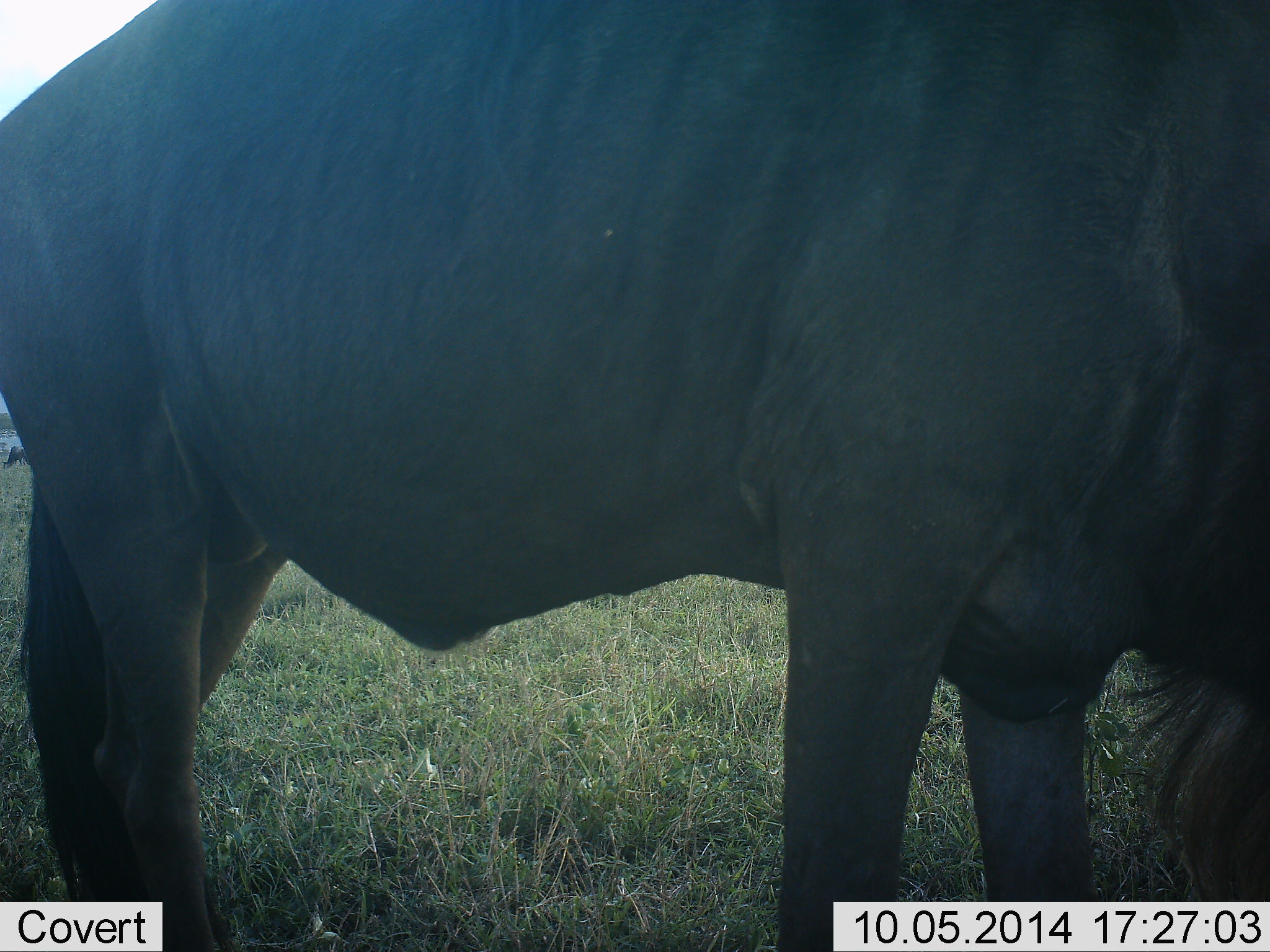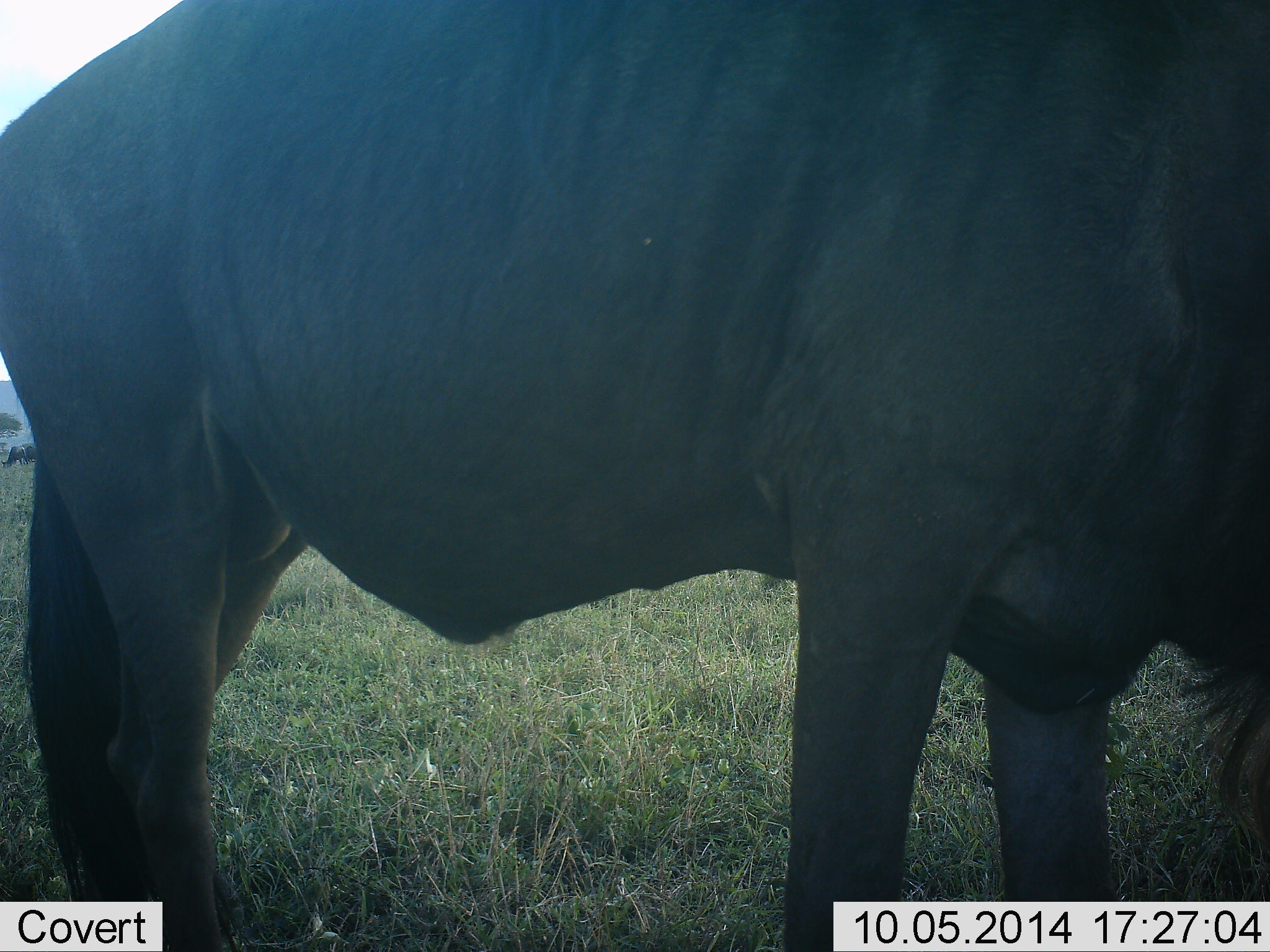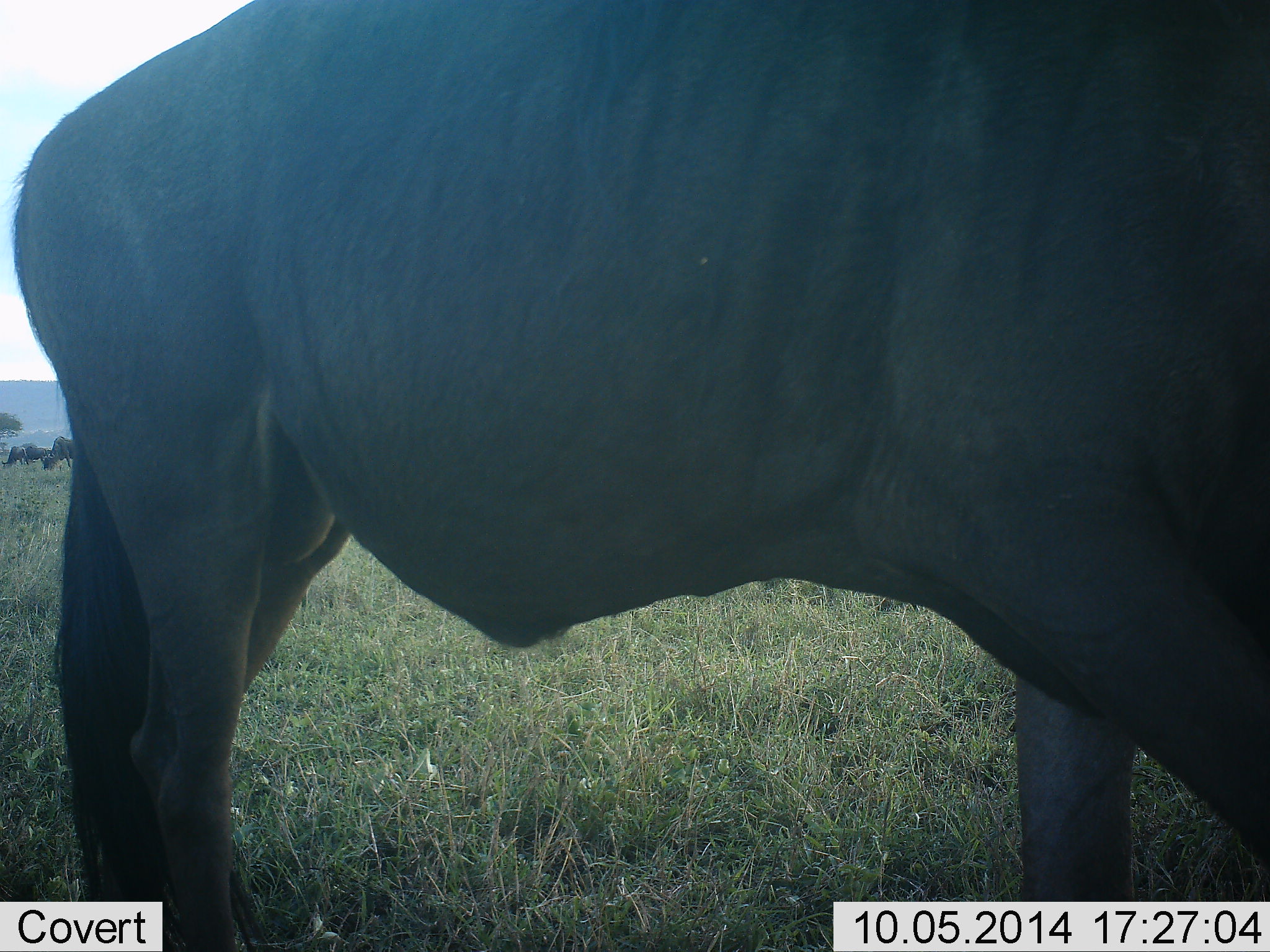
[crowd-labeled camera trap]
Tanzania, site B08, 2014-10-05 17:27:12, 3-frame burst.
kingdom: Animalia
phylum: Chordata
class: Mammalia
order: Artiodactyla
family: Bovidae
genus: Connochaetes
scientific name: Connochaetes taurinus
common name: blue wildebeest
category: wildebeest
Wildebeest (blue wildebeest) (Connochaetes taurinus), count 1. Behavior (volunteer vote fractions): standing 60%, resting 0%, moving 30%, interacting 0%. Young present (vote fraction): 0%. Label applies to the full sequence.